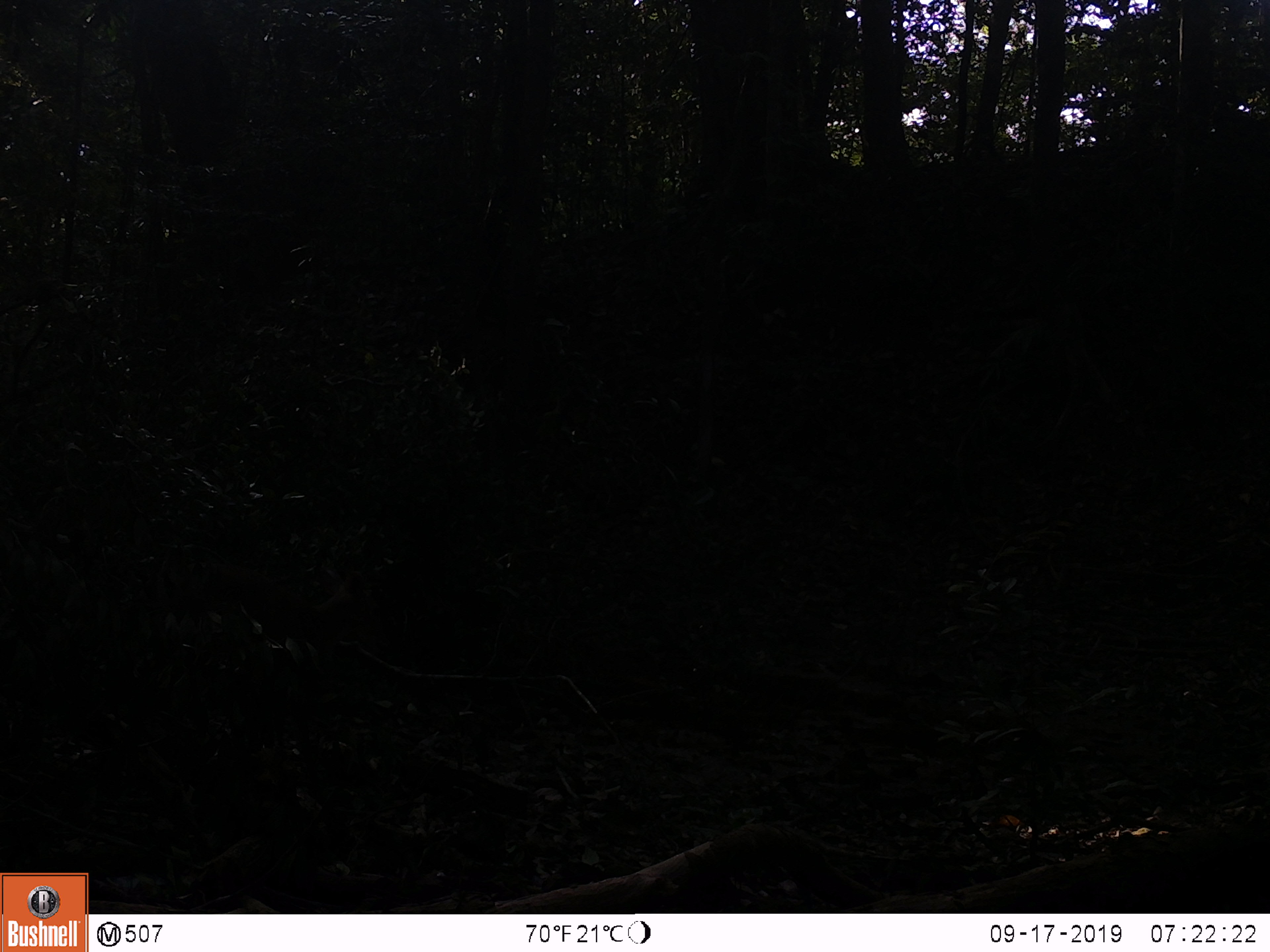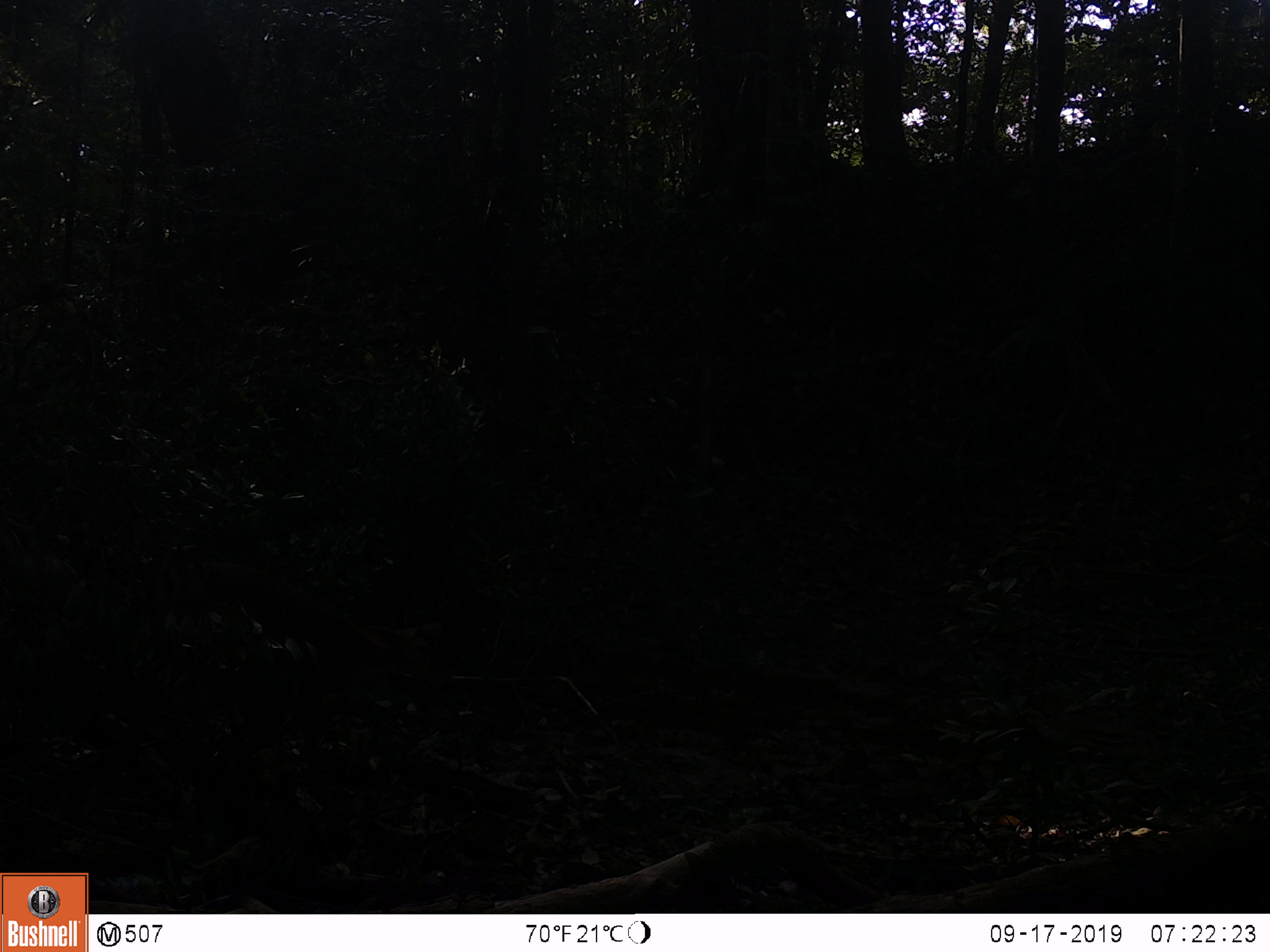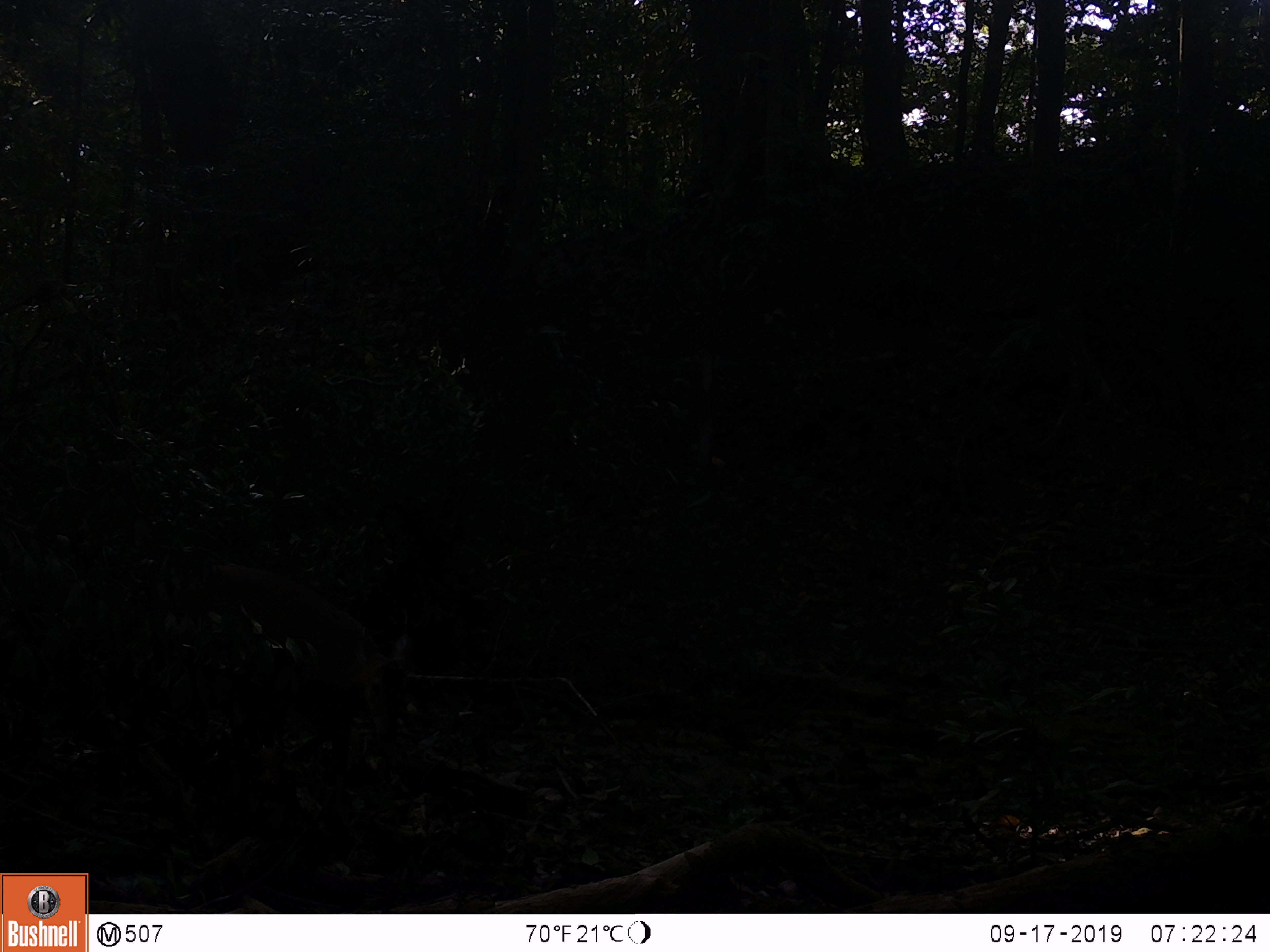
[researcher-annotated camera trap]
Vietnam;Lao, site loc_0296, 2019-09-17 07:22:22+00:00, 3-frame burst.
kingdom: Animalia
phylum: Chordata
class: Mammalia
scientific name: Laurasiatheria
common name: ungulate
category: unidentified ungulates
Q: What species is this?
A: Unidentified ungulates (ungulate) (Laurasiatheria).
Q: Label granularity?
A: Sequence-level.